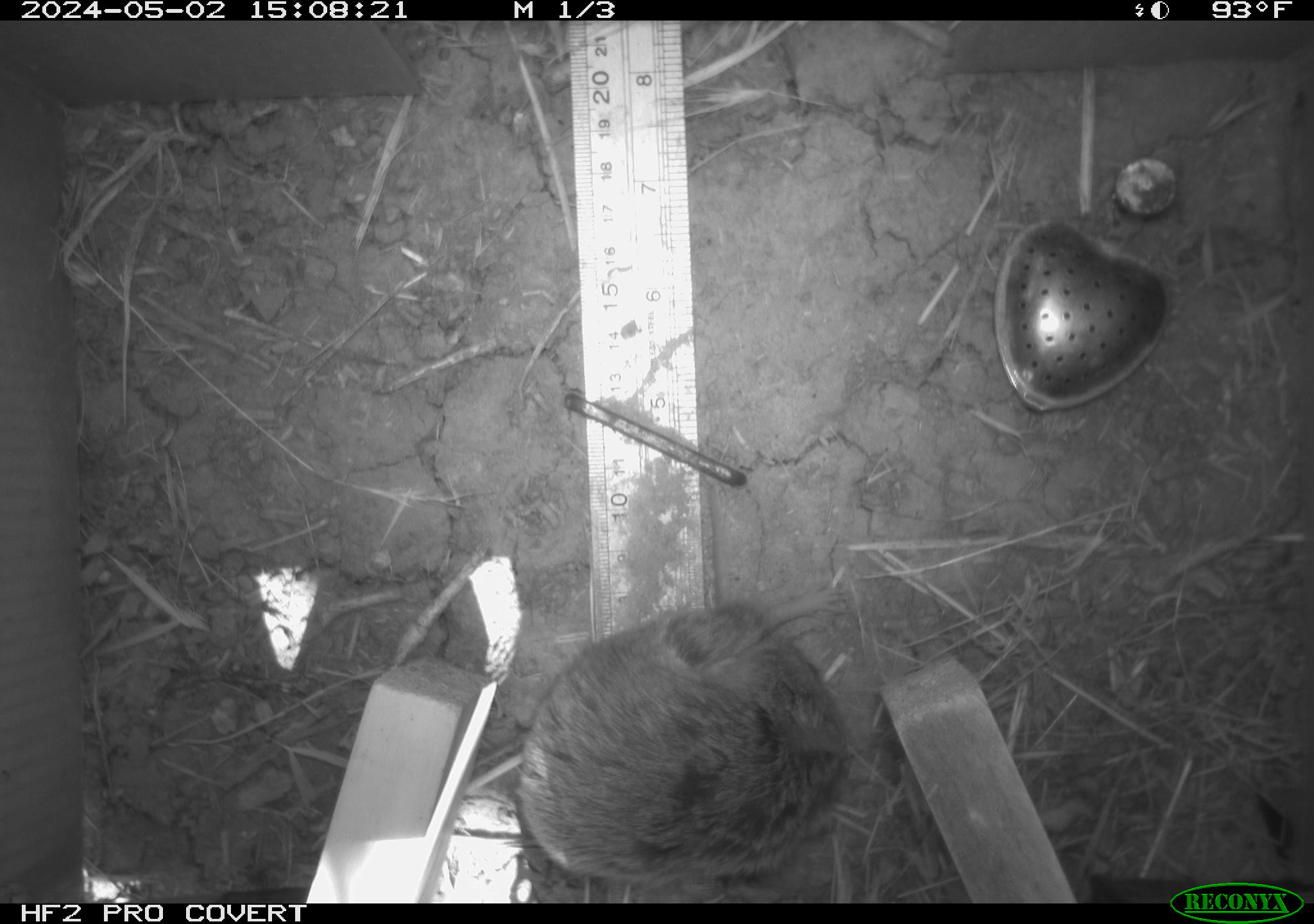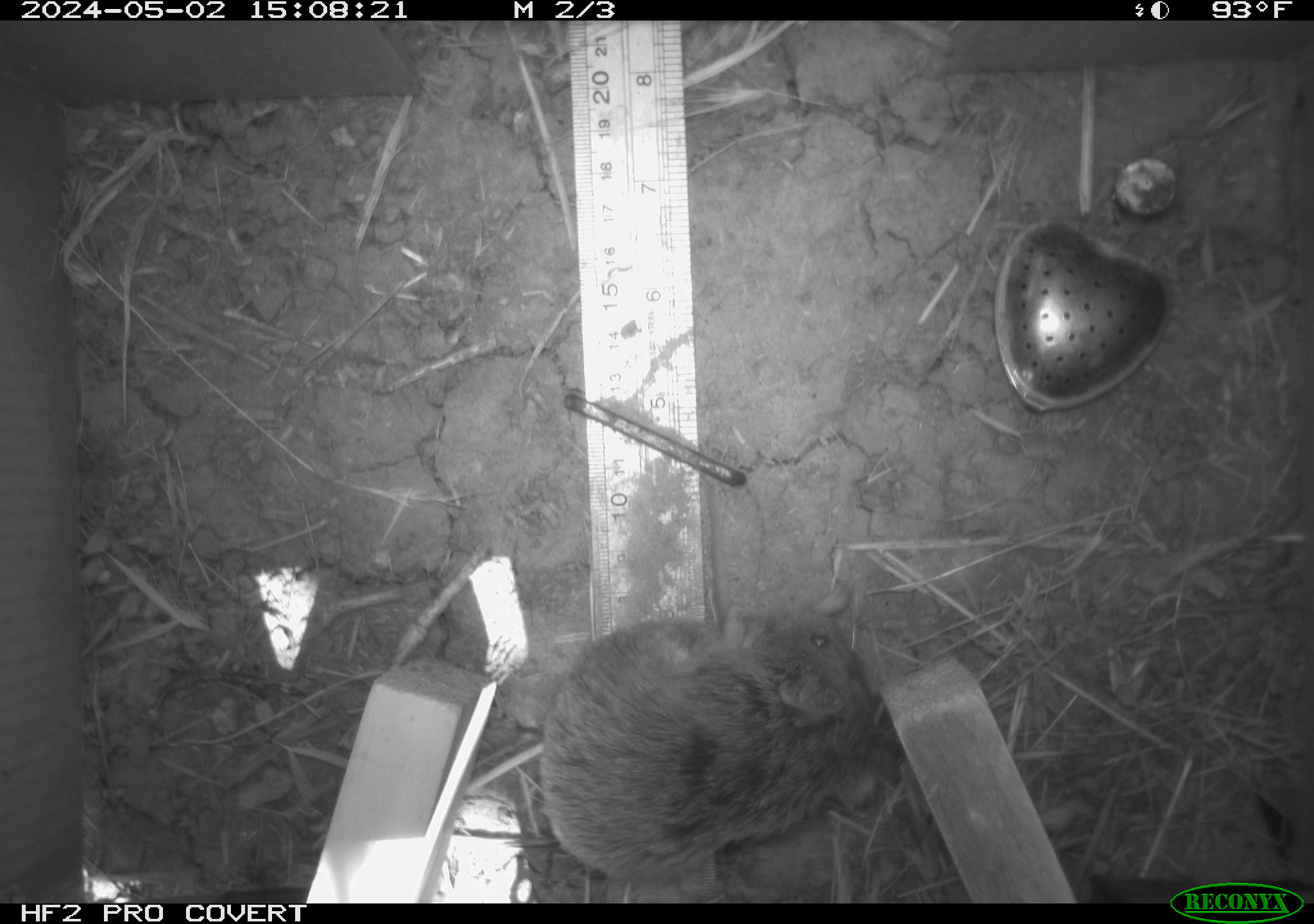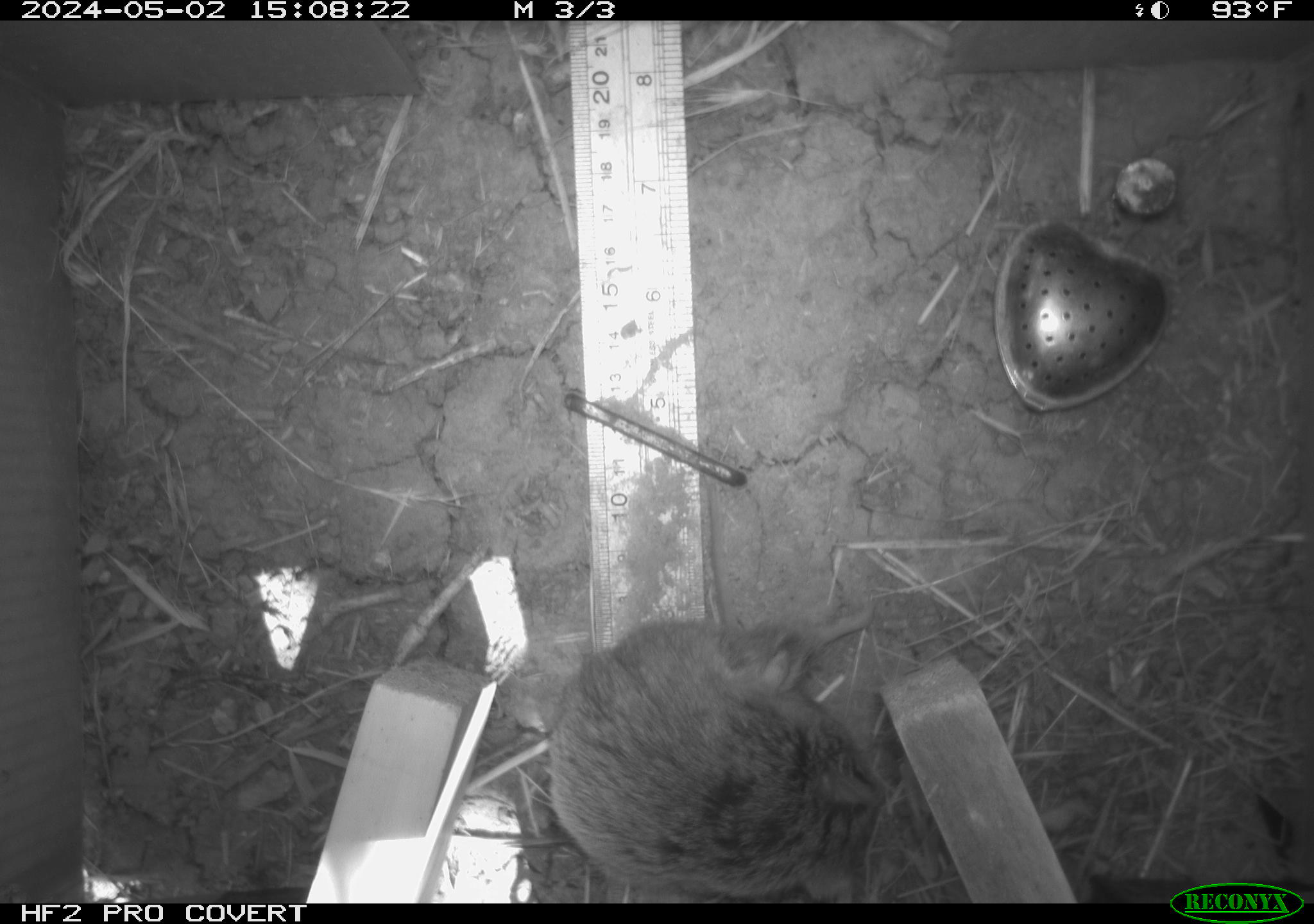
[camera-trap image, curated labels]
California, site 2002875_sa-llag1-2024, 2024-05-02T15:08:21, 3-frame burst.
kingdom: Animalia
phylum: Chordata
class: Mammalia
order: Rodentia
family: Cricetidae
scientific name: Arvicolinae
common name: voles, lemmings, and muskrats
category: arvicolinae subfamily